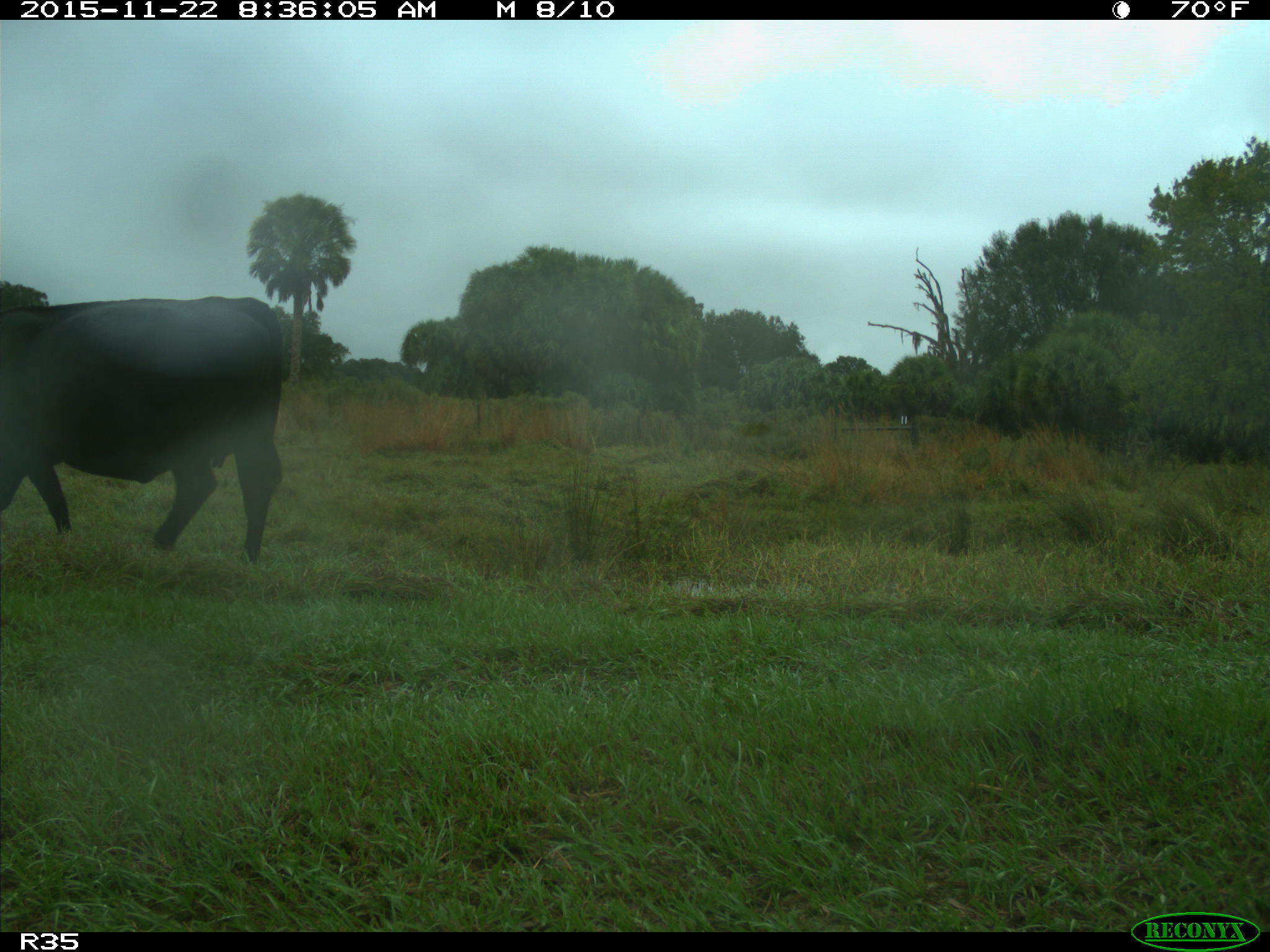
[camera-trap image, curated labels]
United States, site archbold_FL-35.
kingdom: Animalia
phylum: Chordata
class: Mammalia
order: Artiodactyla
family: Bovidae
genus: Bos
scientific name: Bos taurus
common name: domestic cow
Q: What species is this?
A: Bos taurus (domestic cow).